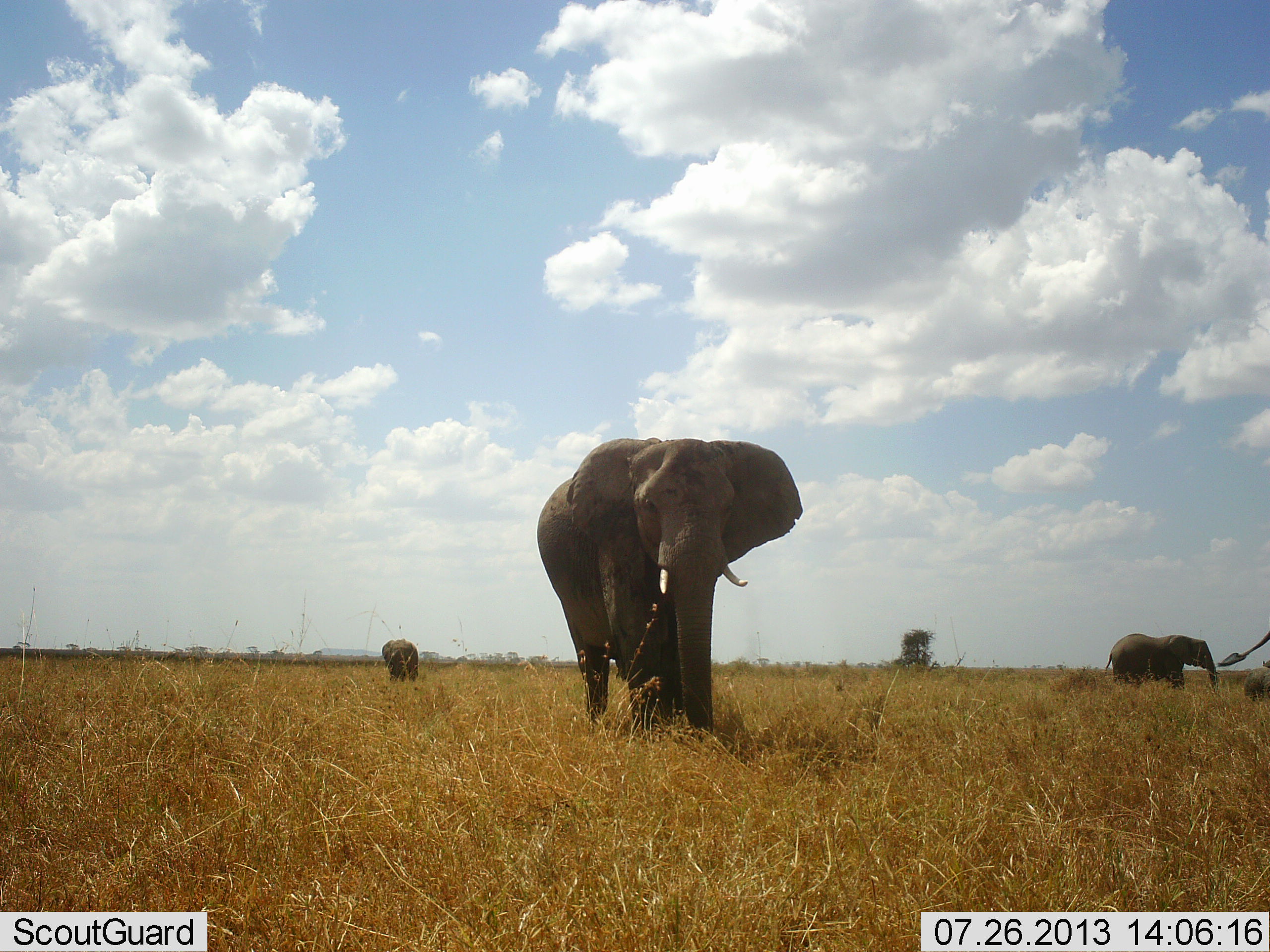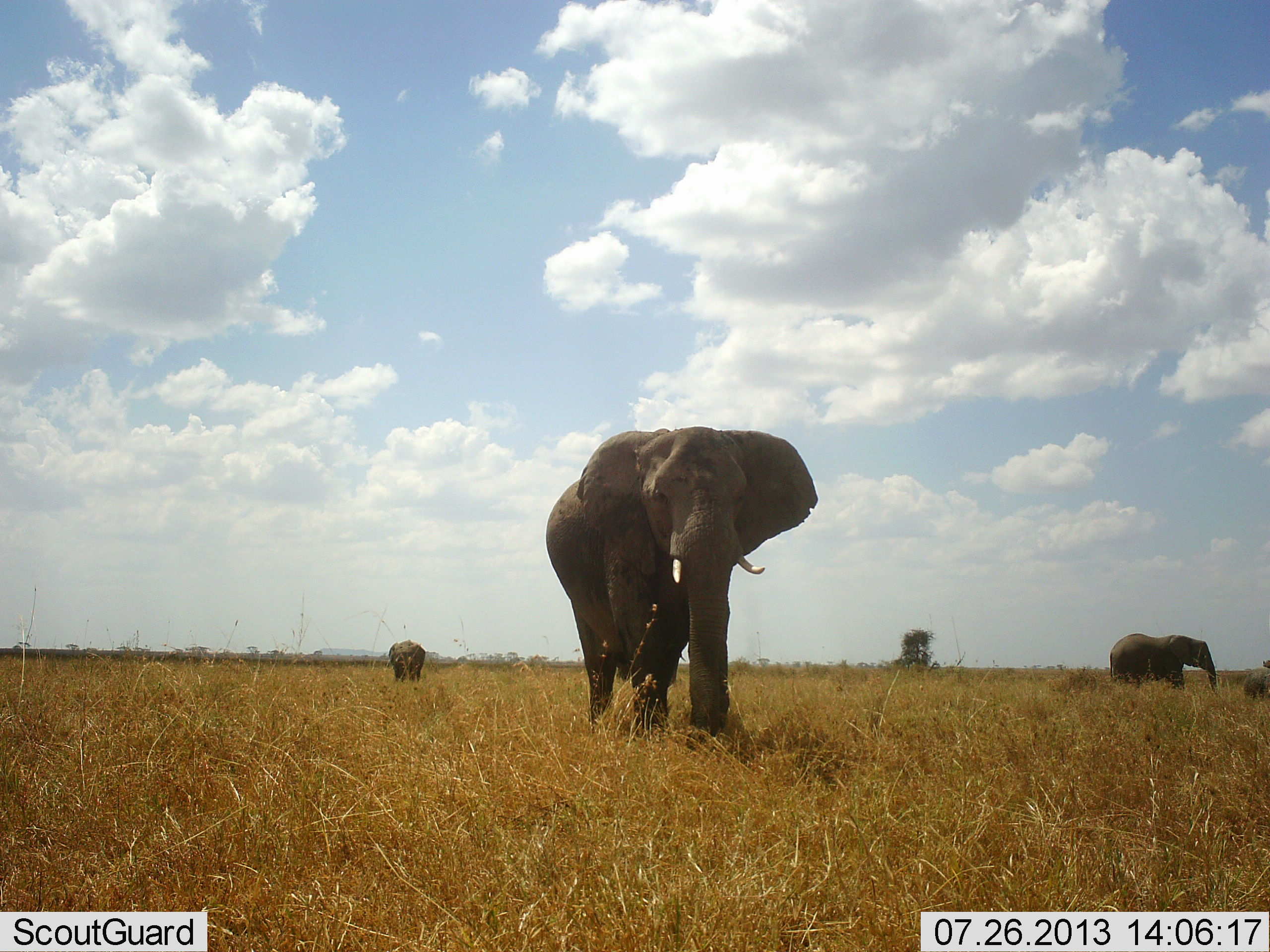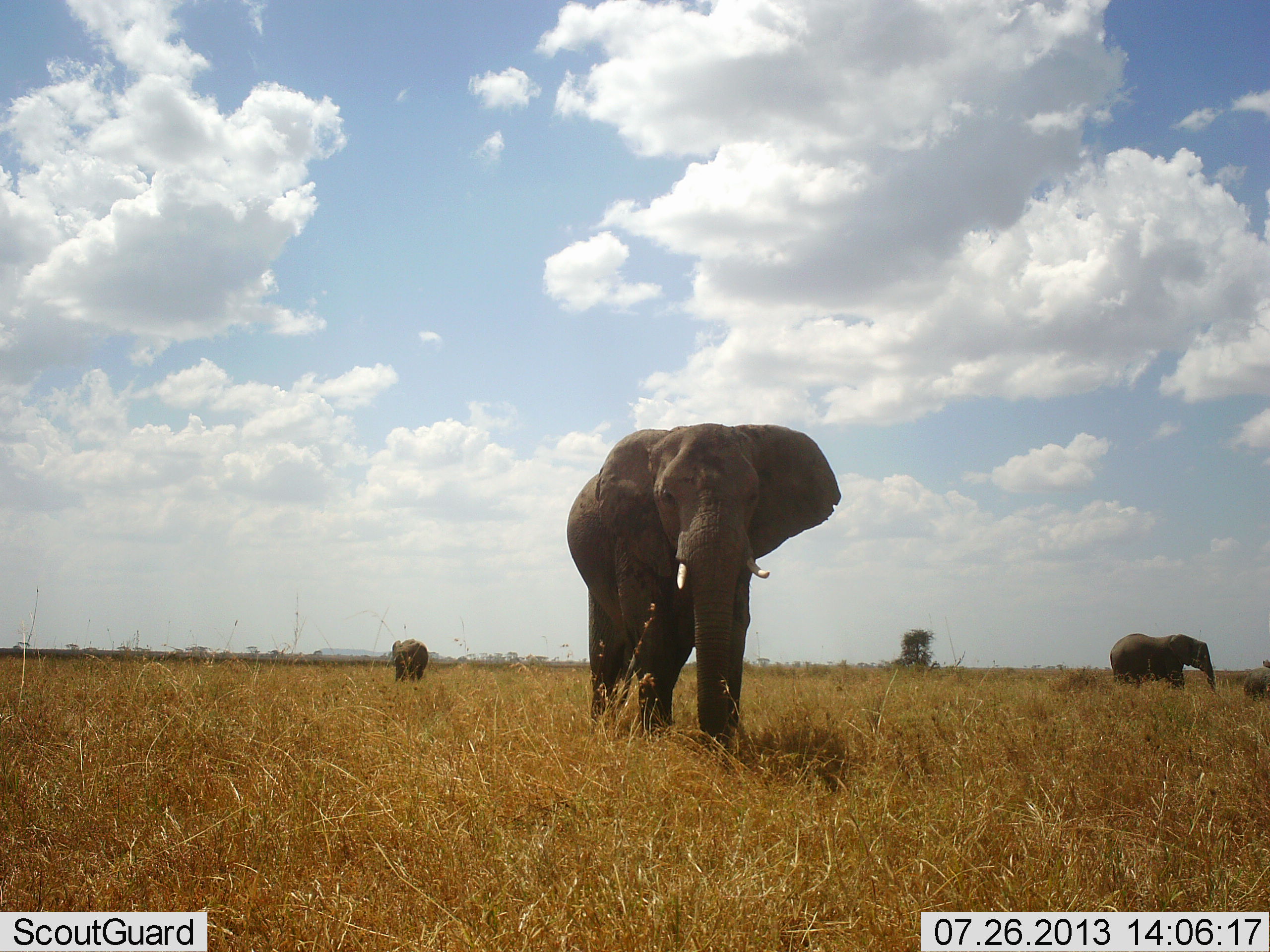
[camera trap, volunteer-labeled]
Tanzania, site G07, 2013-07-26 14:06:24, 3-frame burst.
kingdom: Animalia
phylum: Chordata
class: Mammalia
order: Proboscidea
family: Elephantidae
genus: Loxodonta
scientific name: Loxodonta africana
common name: african bush elephant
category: elephant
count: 4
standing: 40%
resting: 0%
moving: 100%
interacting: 0%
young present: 20%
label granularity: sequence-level